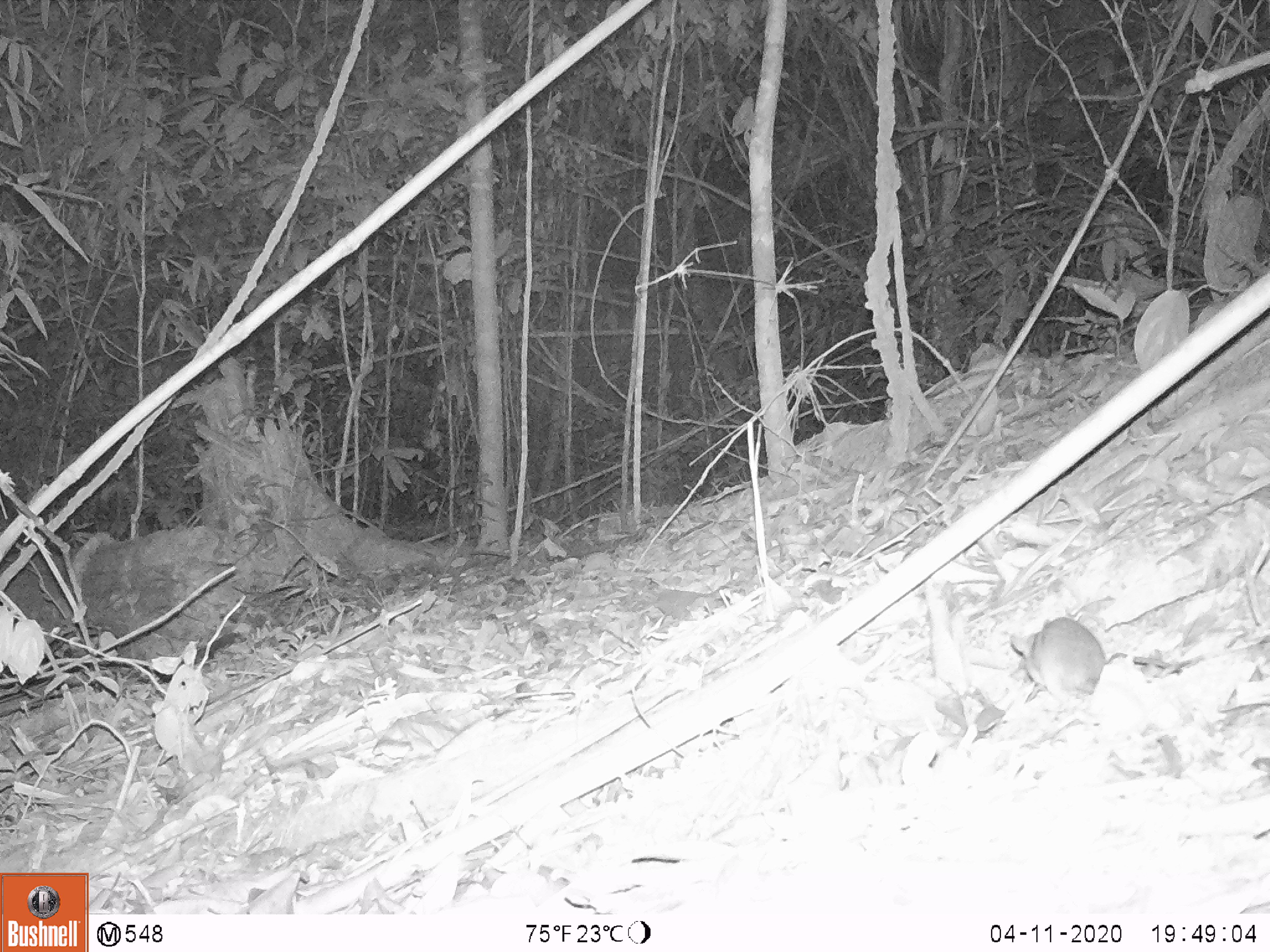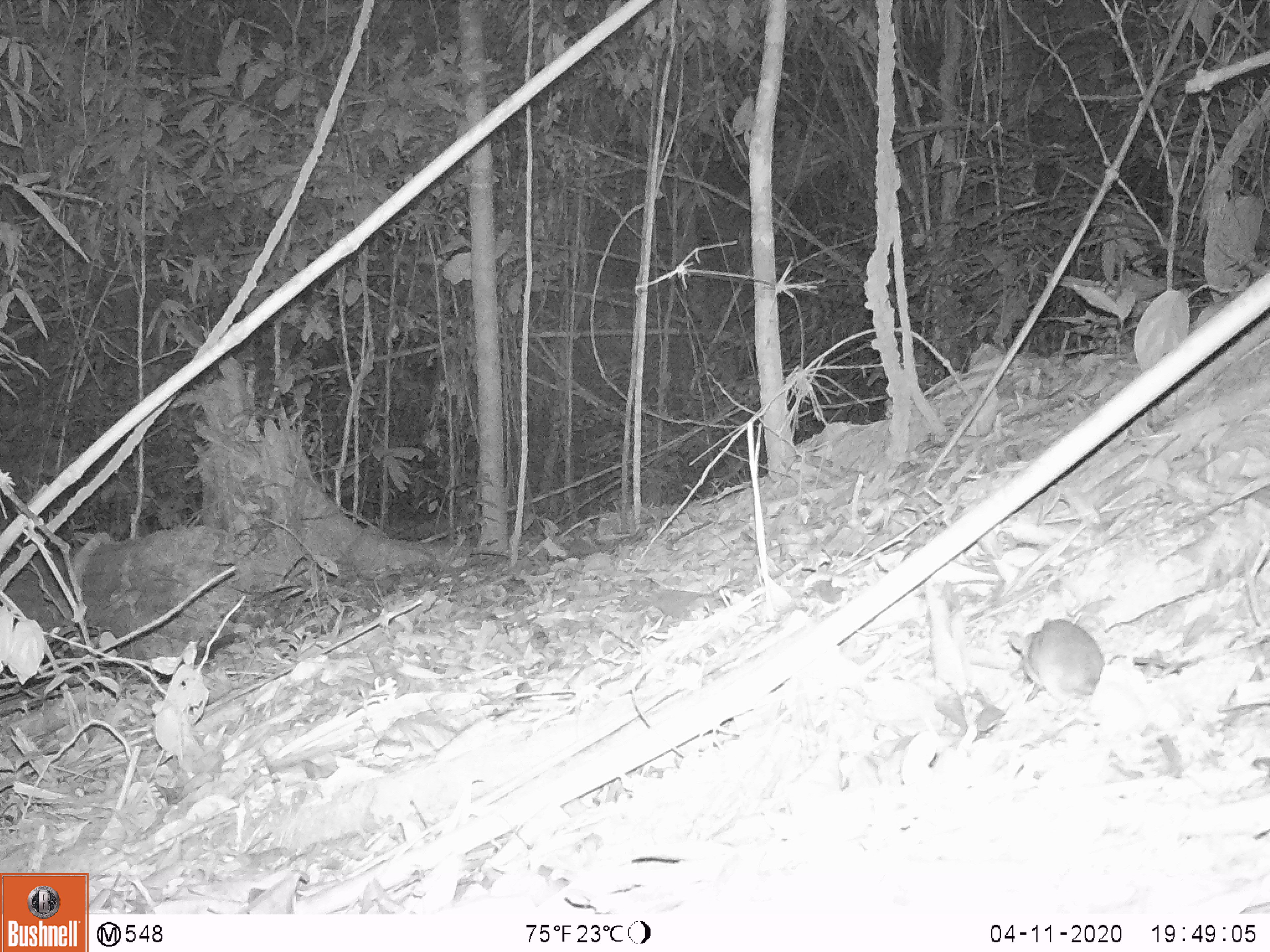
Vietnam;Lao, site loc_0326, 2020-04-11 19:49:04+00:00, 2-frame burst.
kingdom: Animalia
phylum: Chordata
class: Mammalia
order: Rodentia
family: Muridae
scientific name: Muridae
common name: old-world mice and rats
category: unidentified murid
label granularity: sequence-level